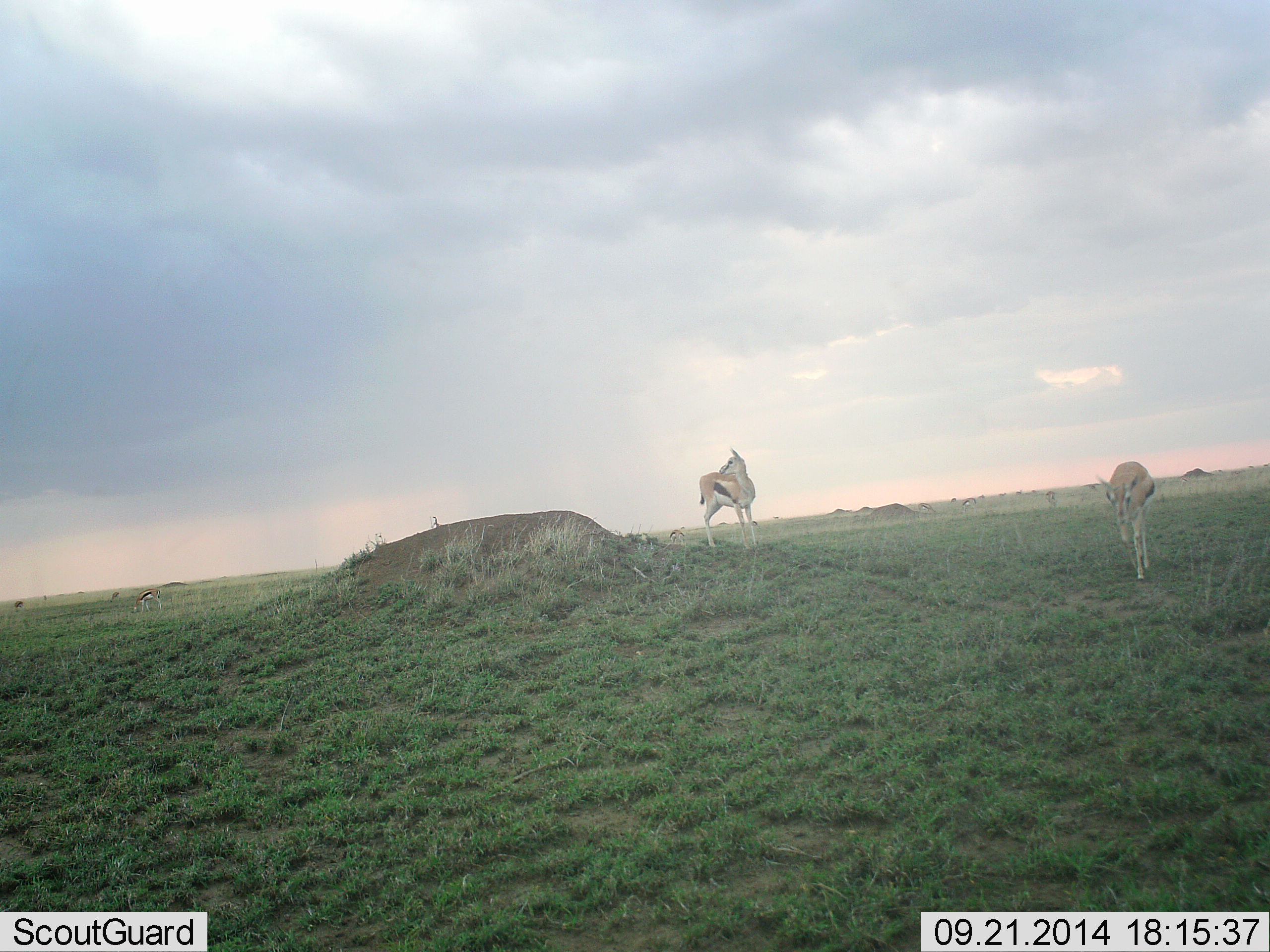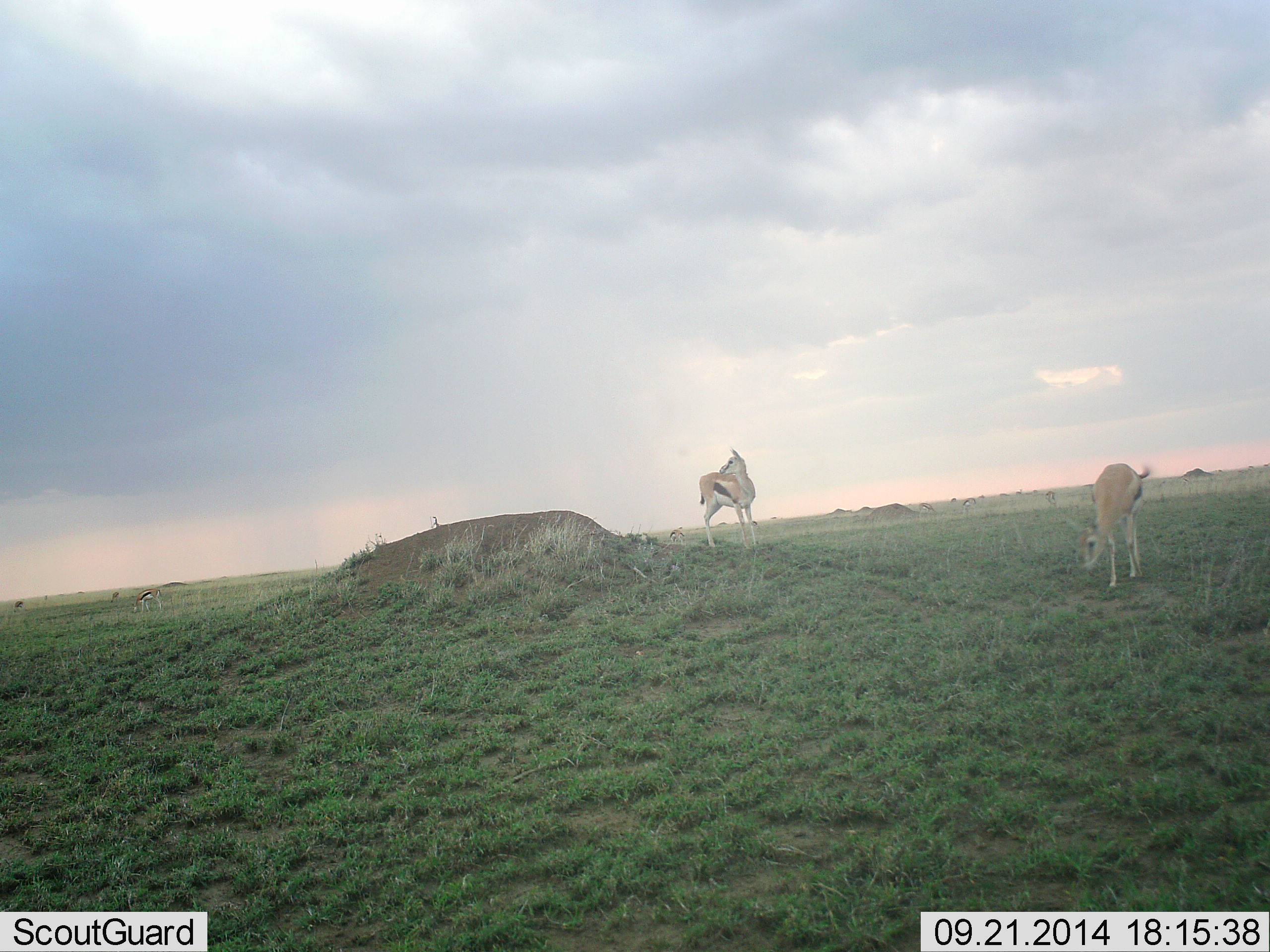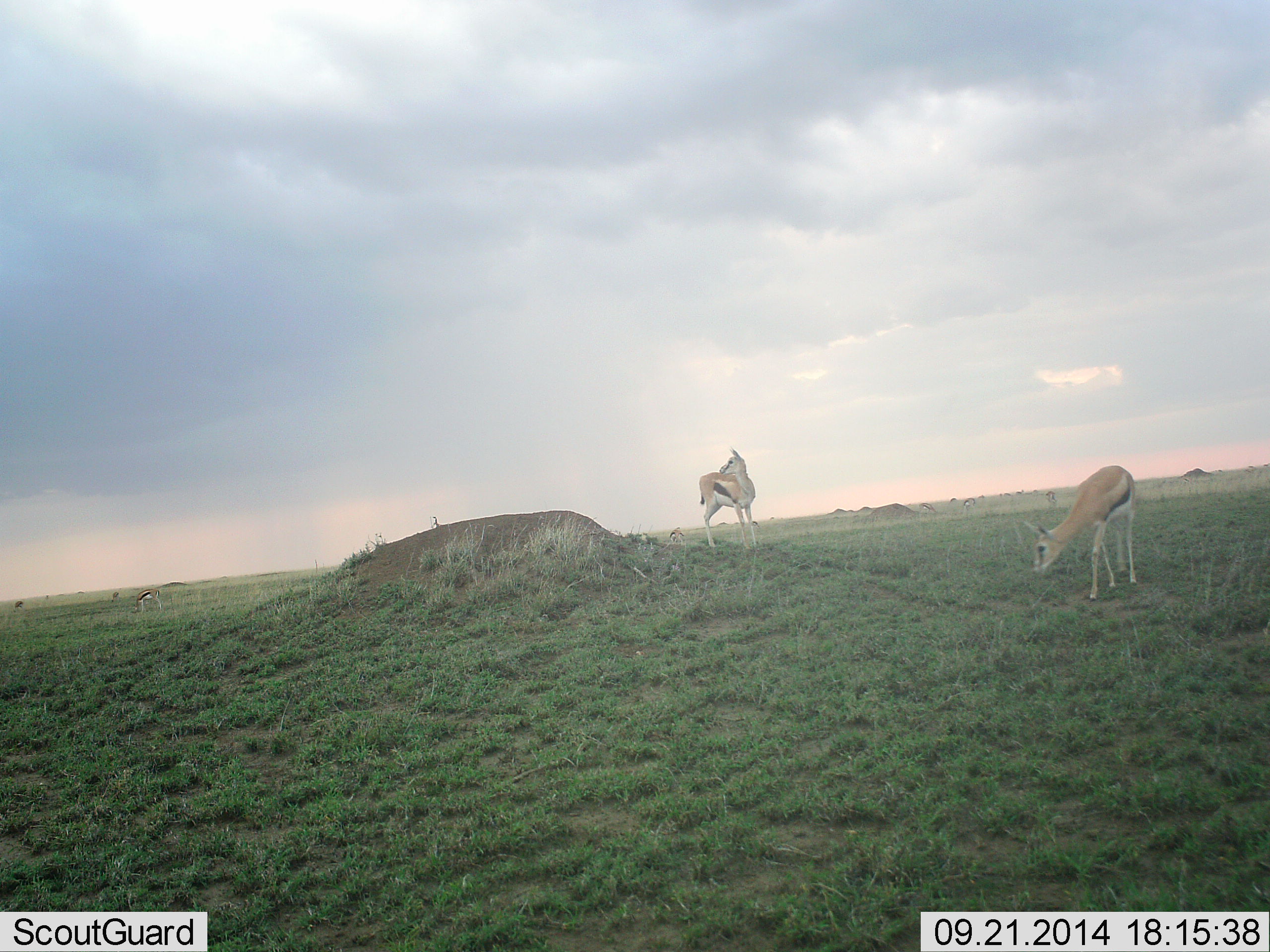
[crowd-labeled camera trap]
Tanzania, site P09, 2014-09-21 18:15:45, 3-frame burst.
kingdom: Animalia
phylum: Chordata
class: Mammalia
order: Artiodactyla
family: Bovidae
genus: Eudorcas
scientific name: Eudorcas thomsonii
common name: thomson's gazelle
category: gazellethomsons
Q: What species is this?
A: Gazellethomsons (thomson's gazelle) (Eudorcas thomsonii).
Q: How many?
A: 2.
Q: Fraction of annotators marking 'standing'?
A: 91%.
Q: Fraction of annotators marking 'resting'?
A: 0%.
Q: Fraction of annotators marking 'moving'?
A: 18%.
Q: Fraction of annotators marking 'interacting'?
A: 0%.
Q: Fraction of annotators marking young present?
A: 0%.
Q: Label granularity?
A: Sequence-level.